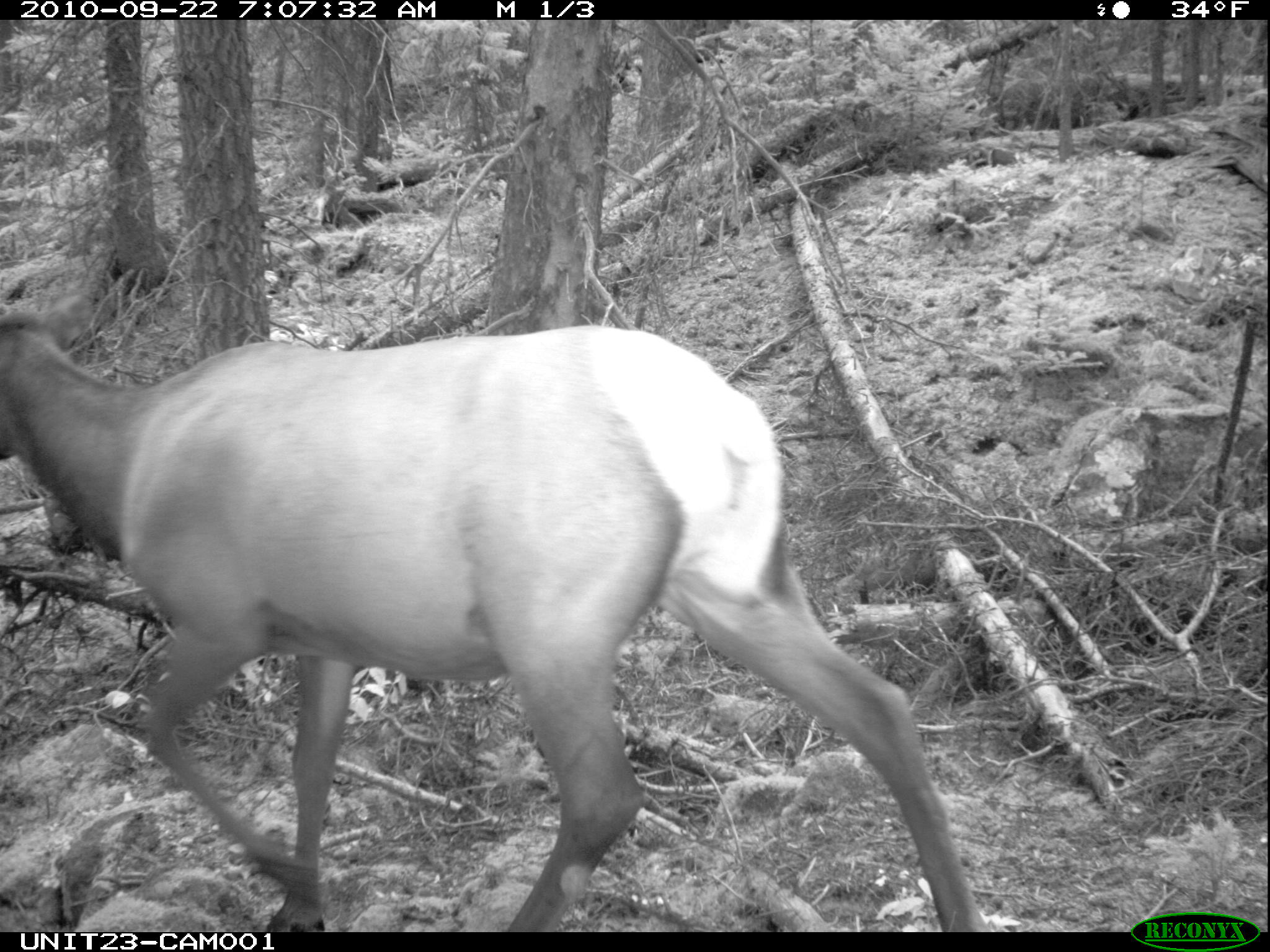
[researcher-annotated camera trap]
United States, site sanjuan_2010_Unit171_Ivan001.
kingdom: Animalia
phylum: Chordata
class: Mammalia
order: Artiodactyla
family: Cervidae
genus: Cervus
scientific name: Cervus elaphus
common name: red deer